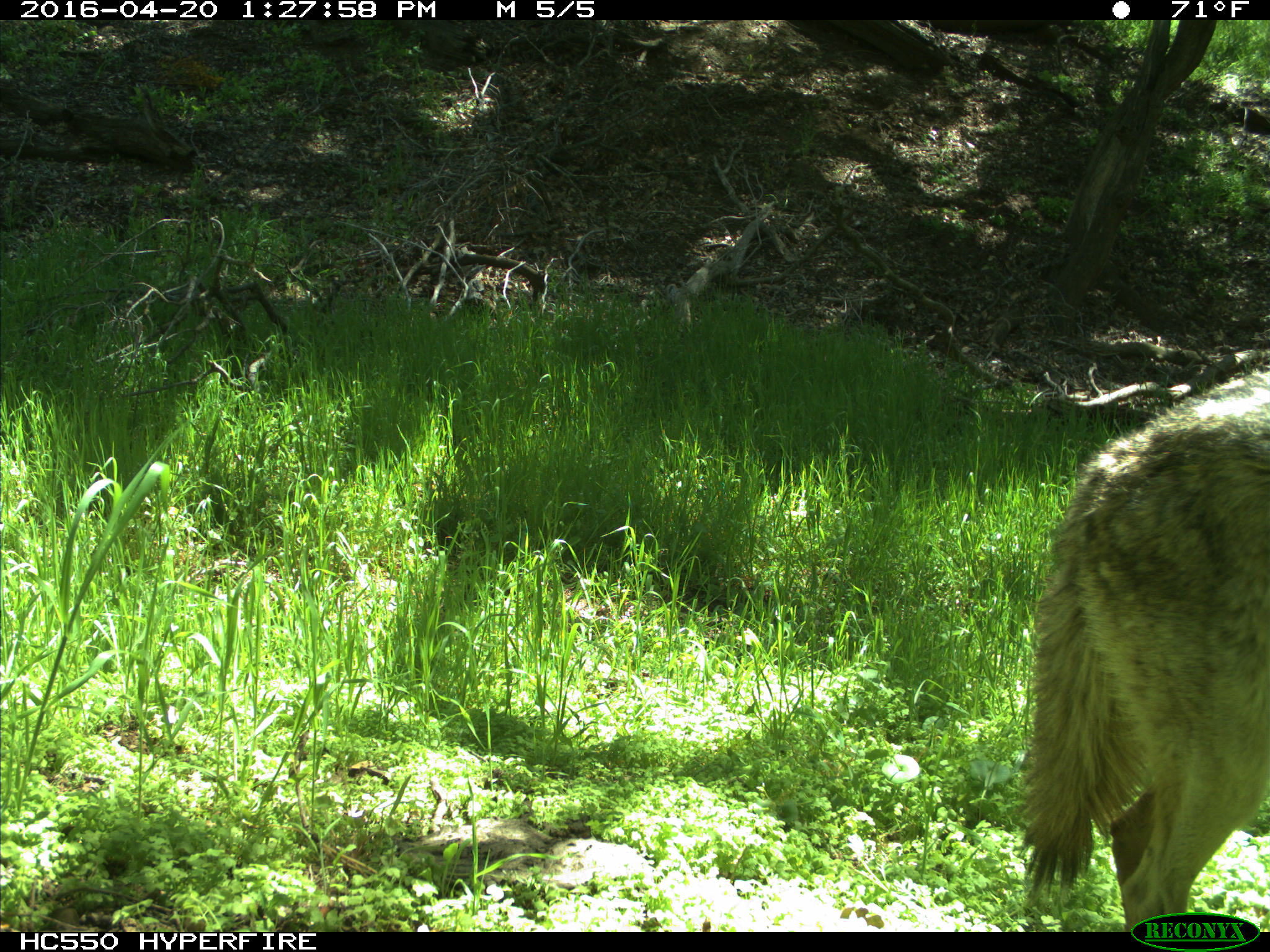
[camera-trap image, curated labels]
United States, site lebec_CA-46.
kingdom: Animalia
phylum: Chordata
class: Mammalia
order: Carnivora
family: Canidae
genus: Canis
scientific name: Canis latrans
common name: coyote